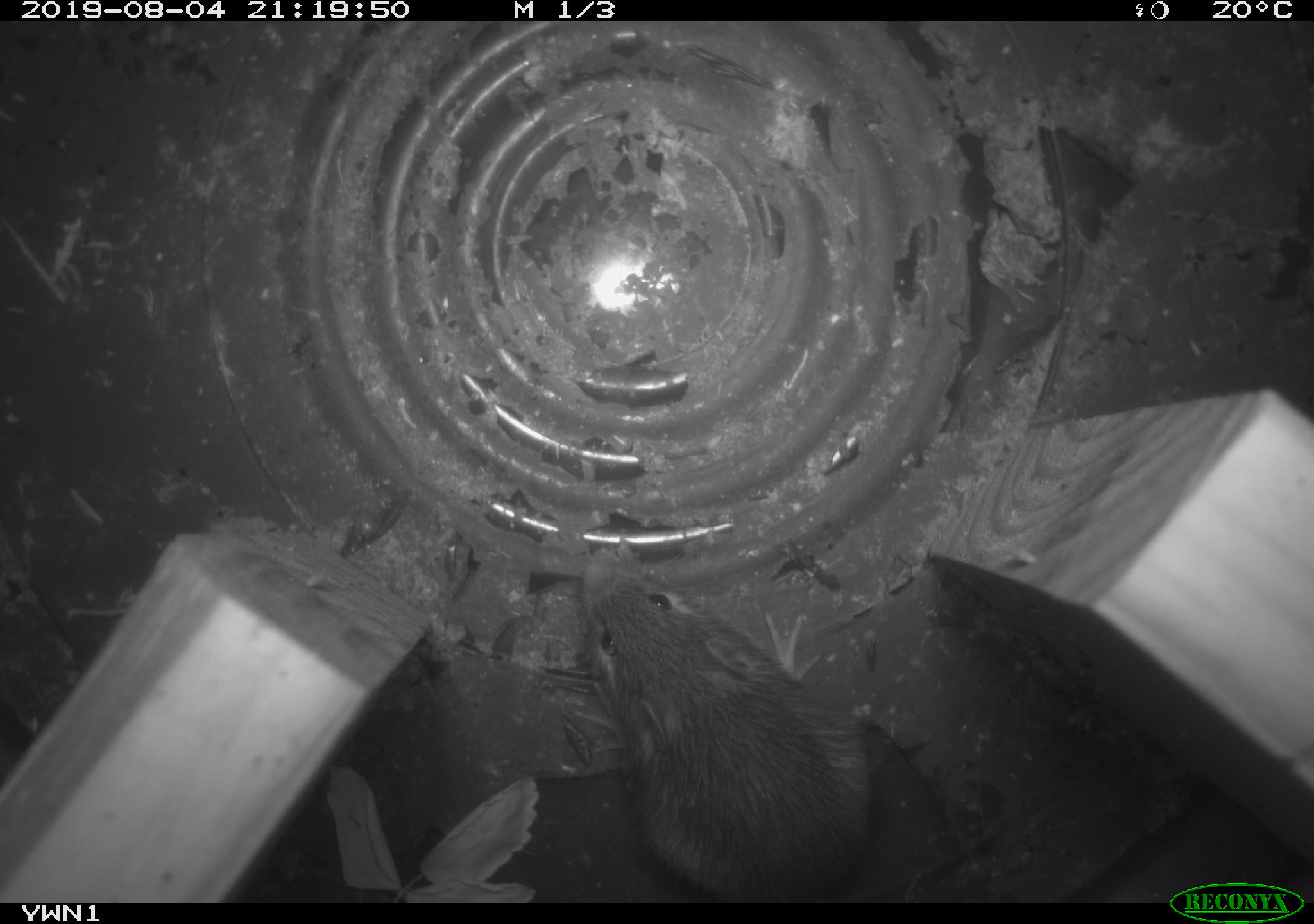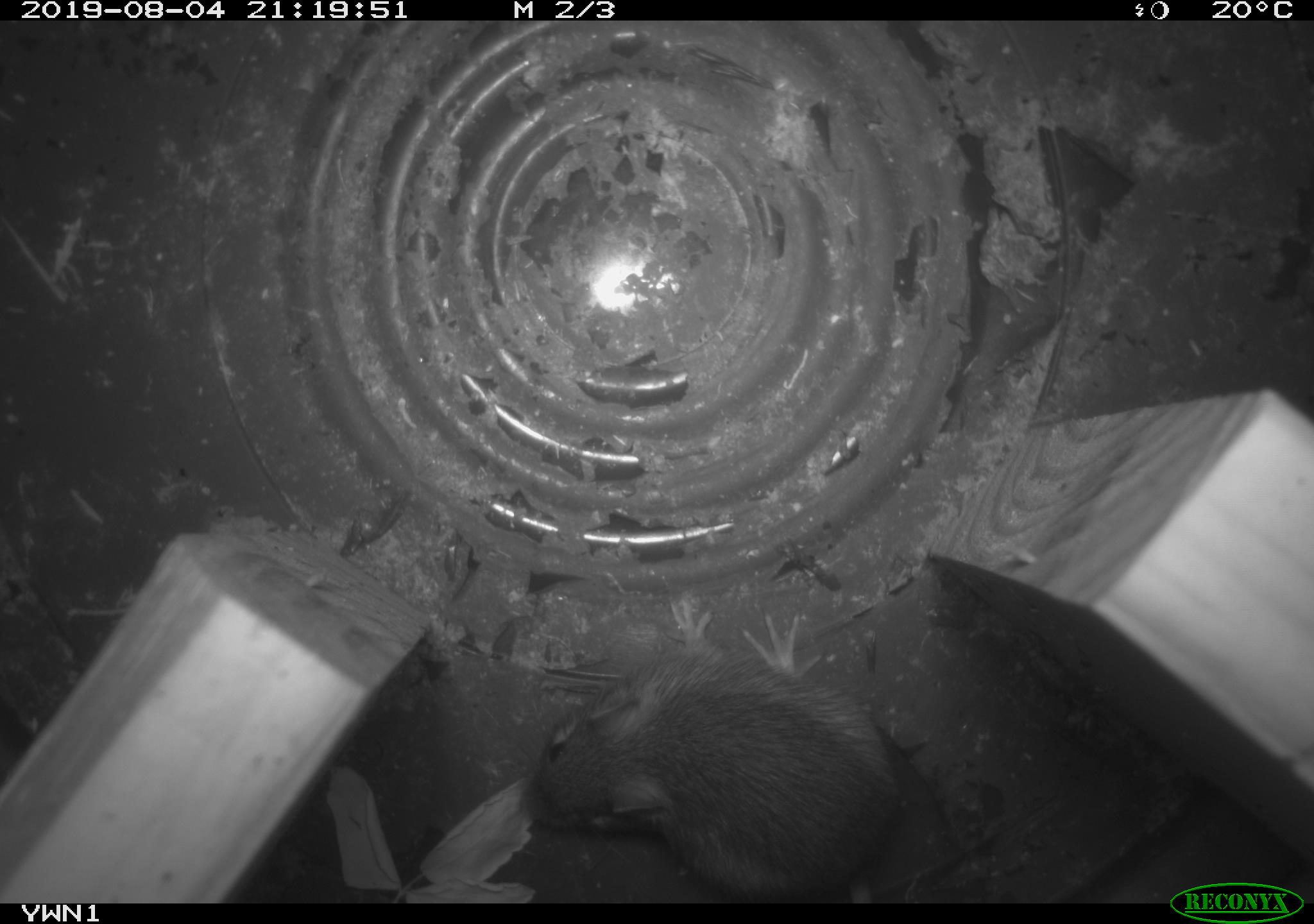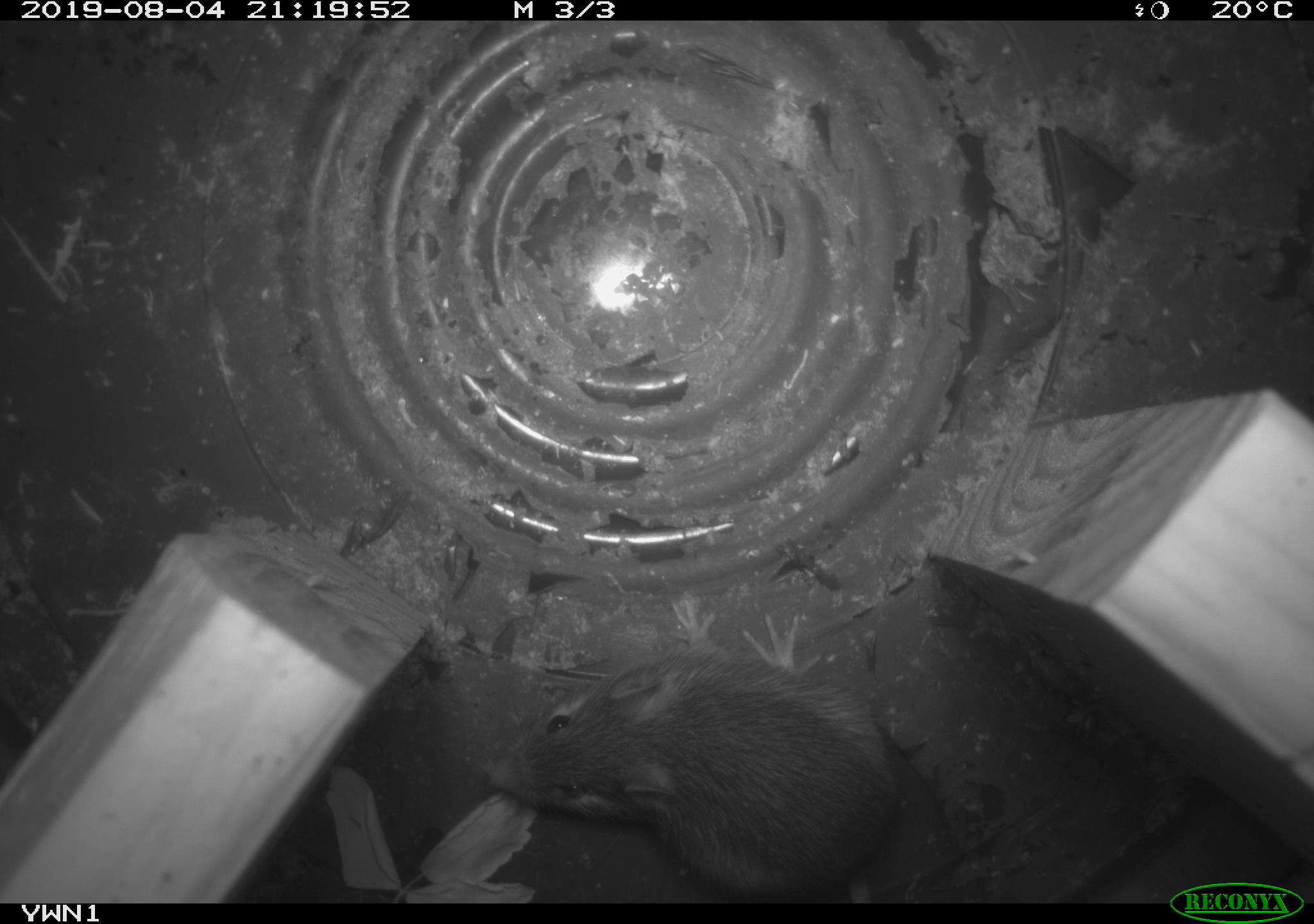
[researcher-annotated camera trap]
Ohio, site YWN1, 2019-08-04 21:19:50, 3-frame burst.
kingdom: Animalia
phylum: Chordata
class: Mammalia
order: Rodentia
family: Zapodidae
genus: Napaeozapus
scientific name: Napaeozapus insignis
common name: woodland jumping mouse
Woodland jumping mouse (Napaeozapus insignis).